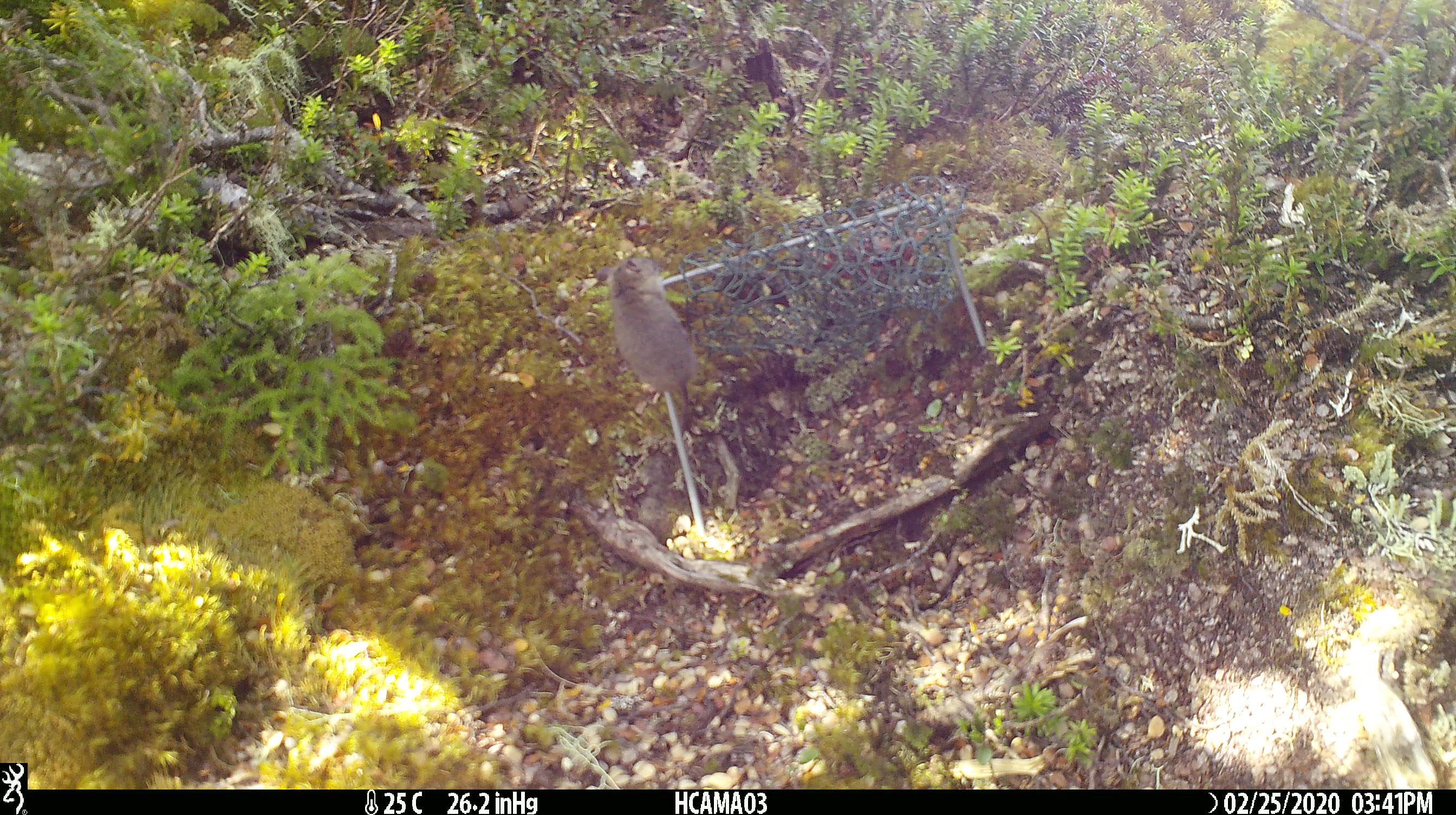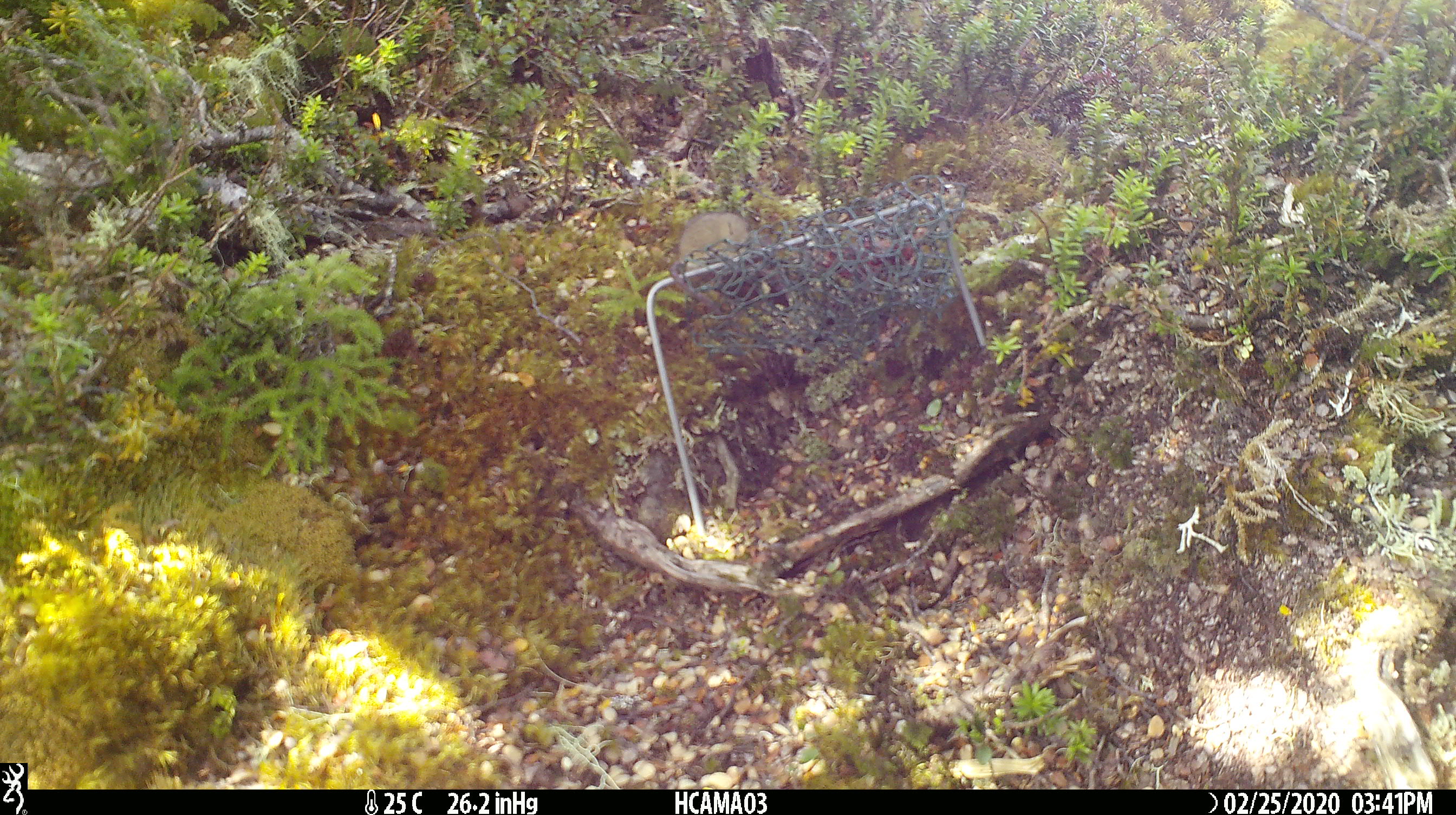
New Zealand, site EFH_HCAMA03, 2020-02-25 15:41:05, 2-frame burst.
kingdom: Animalia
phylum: Chordata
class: Mammalia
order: Rodentia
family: Muridae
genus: Mus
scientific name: Mus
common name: mouse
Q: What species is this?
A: Mouse (Mus).